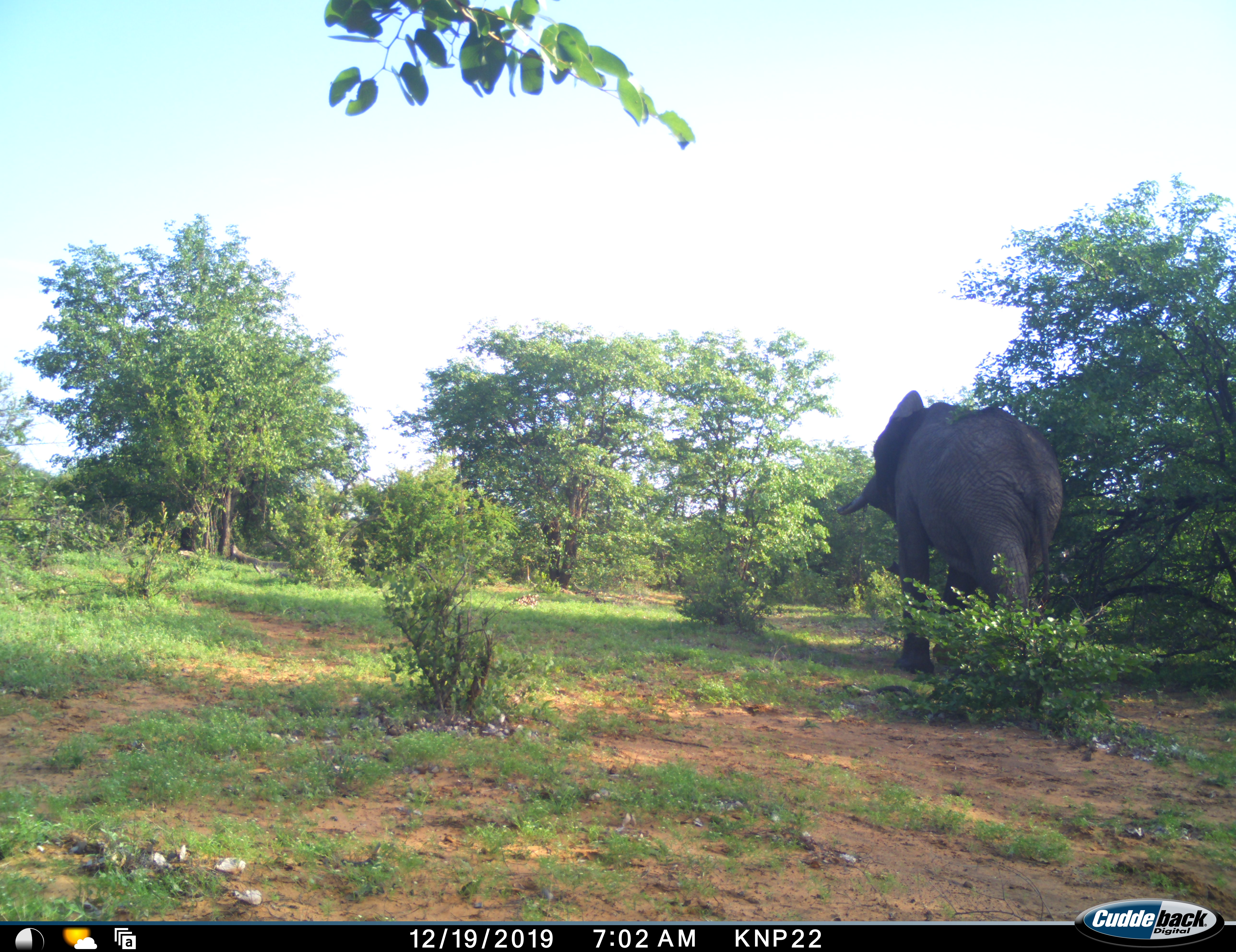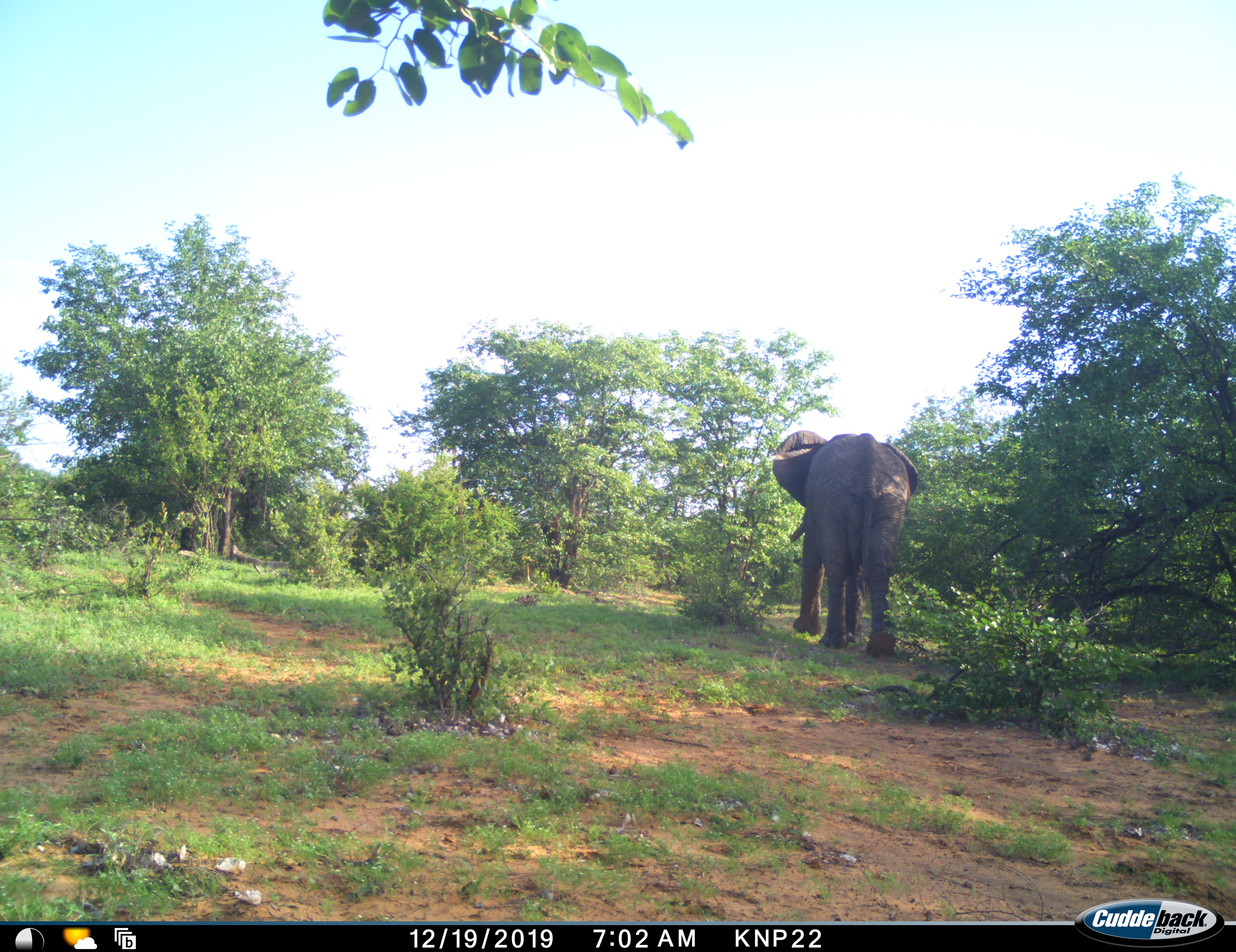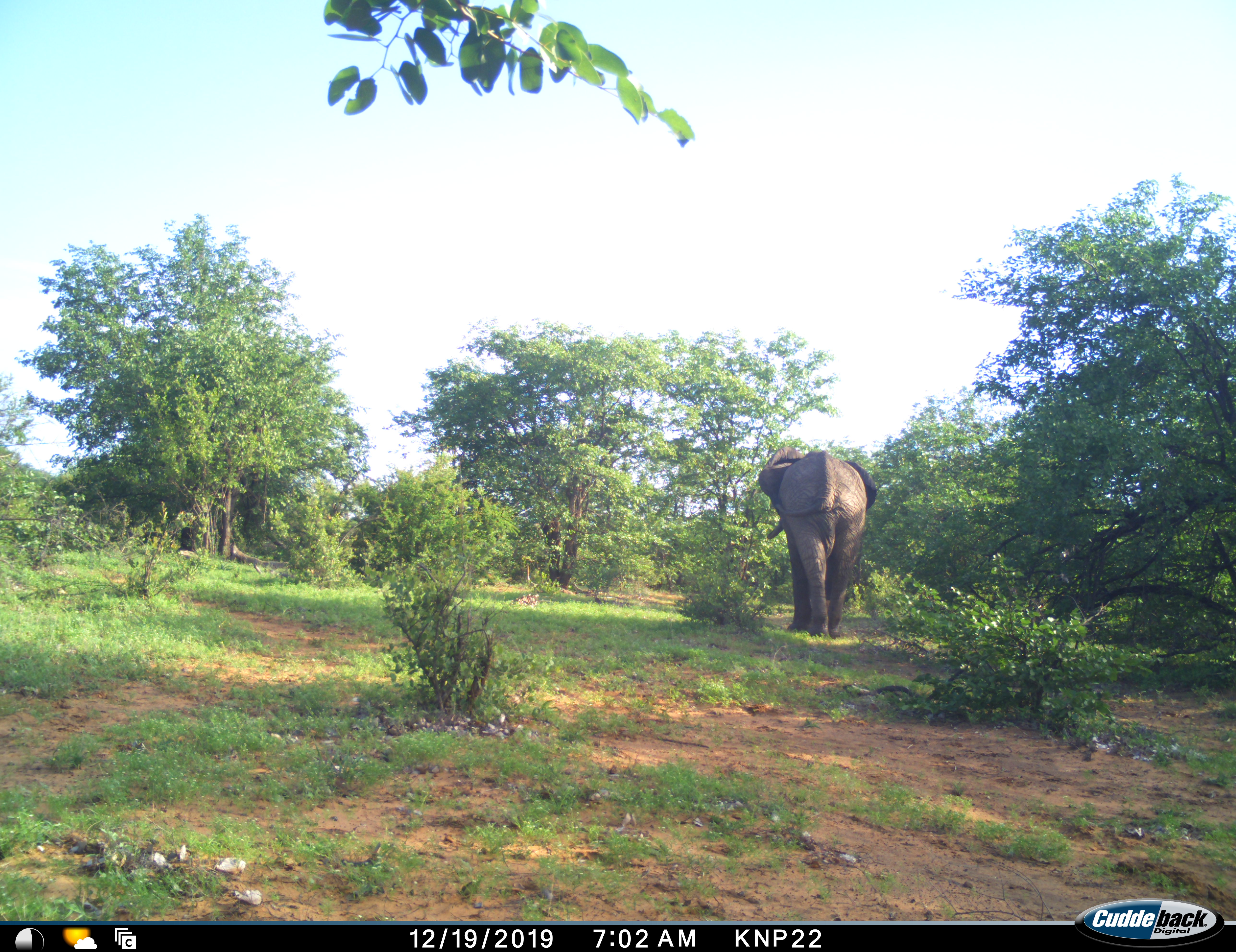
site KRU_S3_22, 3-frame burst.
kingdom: Animalia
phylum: Chordata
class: Mammalia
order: Proboscidea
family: Elephantidae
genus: Loxodonta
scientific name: Loxodonta africana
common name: african bush elephant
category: elephant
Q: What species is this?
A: Elephant (african bush elephant) (Loxodonta africana).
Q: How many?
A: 1.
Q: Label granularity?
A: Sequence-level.